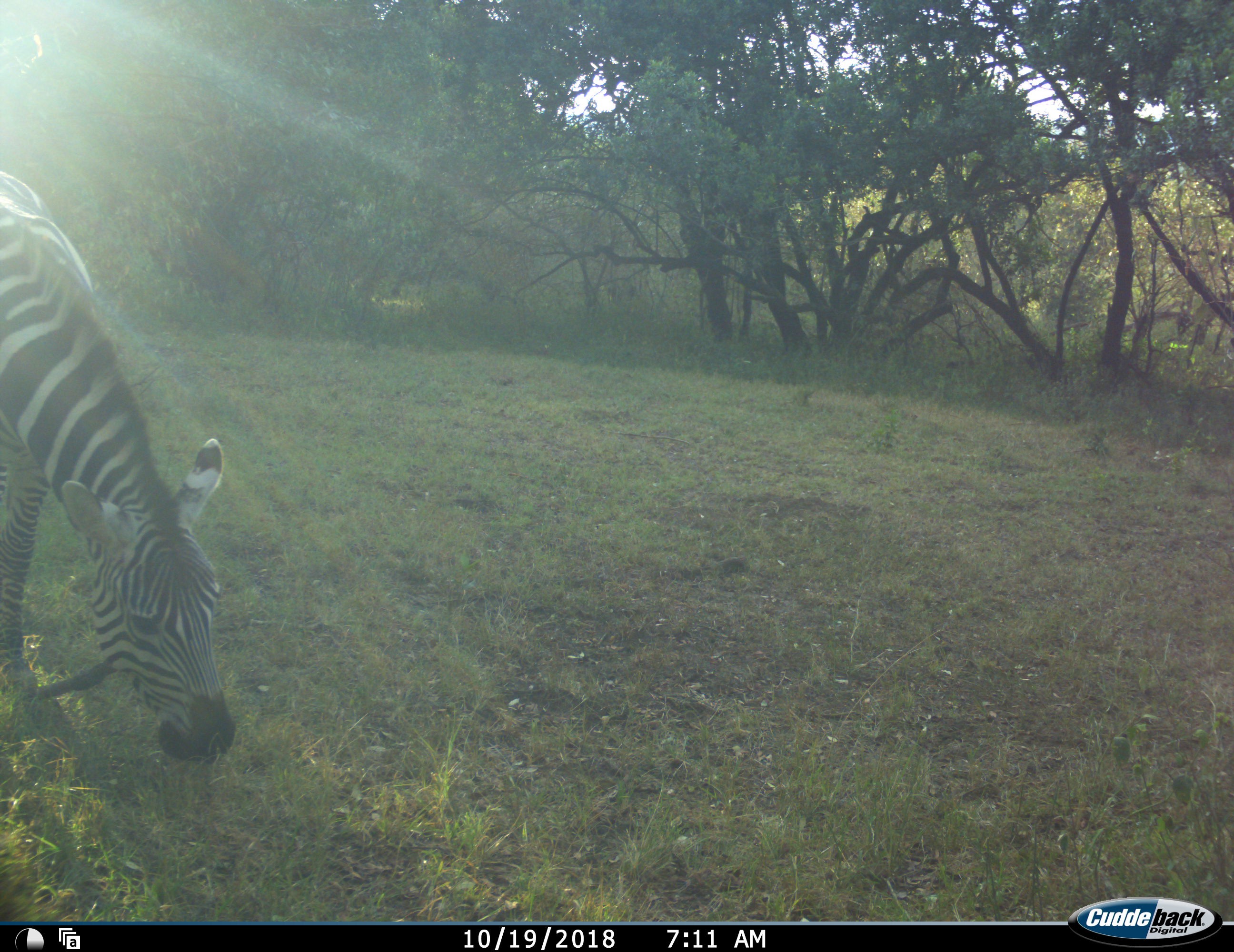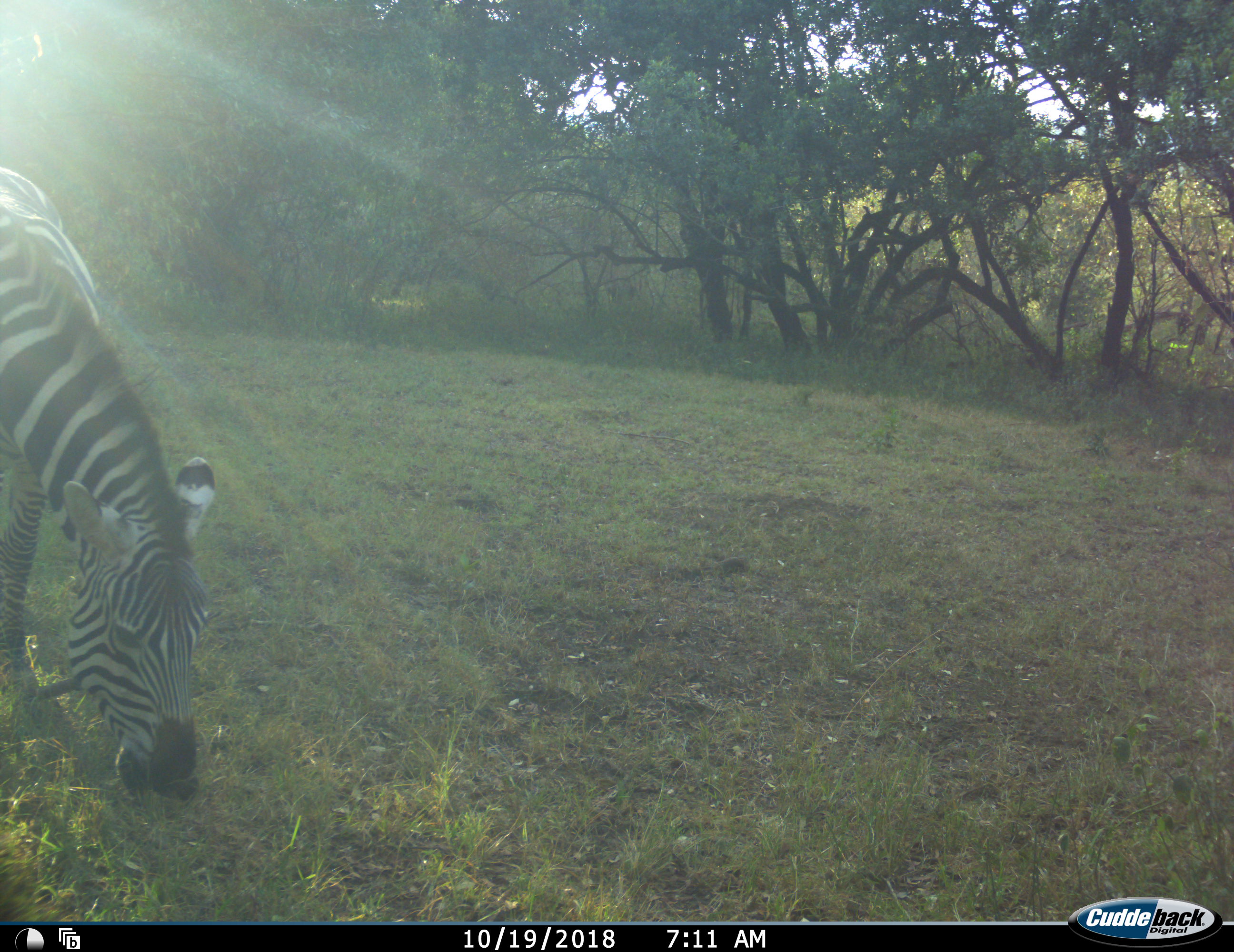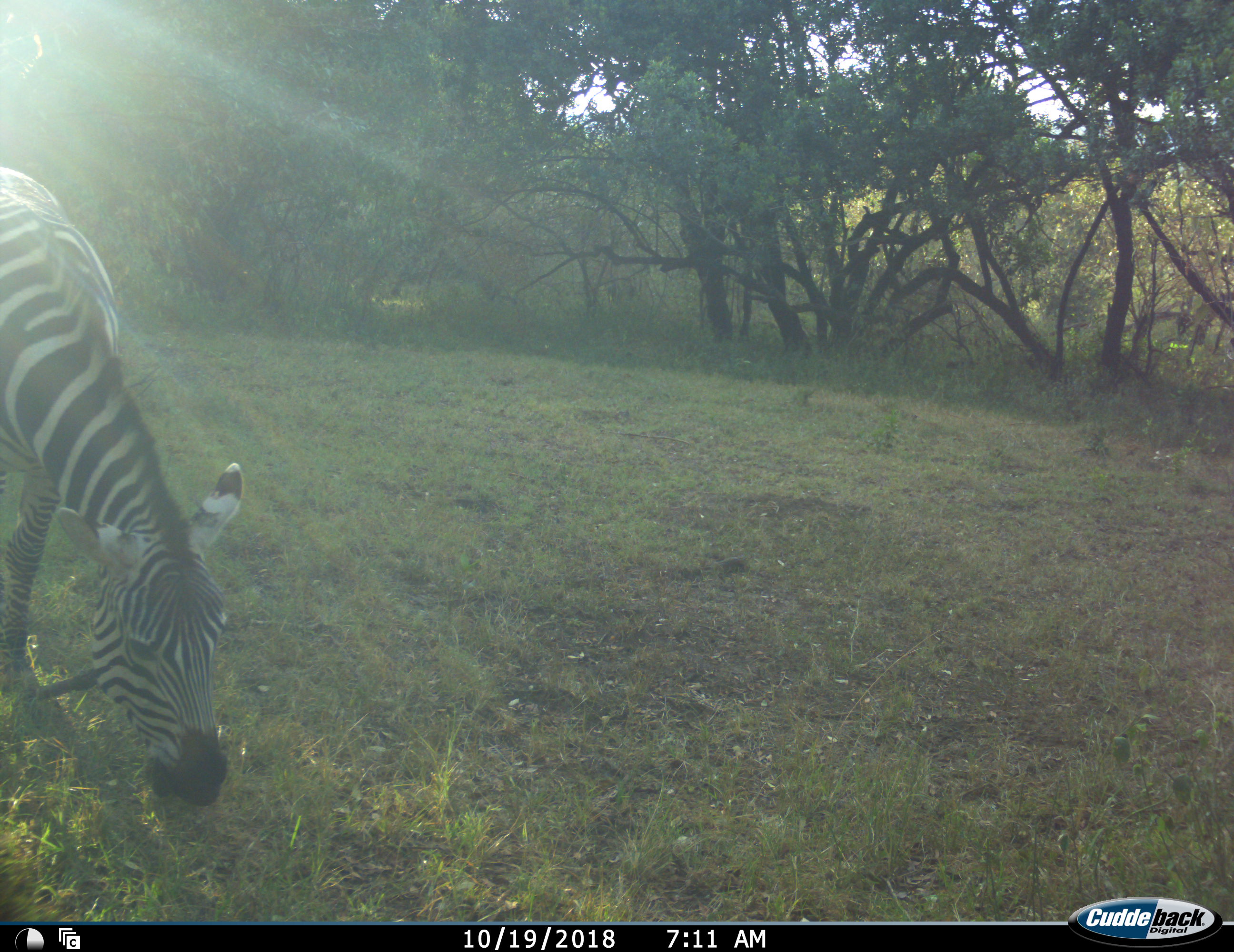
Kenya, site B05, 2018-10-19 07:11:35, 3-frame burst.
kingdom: Animalia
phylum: Chordata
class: Mammalia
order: Perissodactyla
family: Equidae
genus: Equus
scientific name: Equus quagga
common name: plains zebra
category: zebra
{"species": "zebra (plains zebra) (Equus quagga)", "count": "1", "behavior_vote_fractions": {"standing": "20%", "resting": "0%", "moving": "0%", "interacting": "0%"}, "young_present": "0%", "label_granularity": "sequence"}